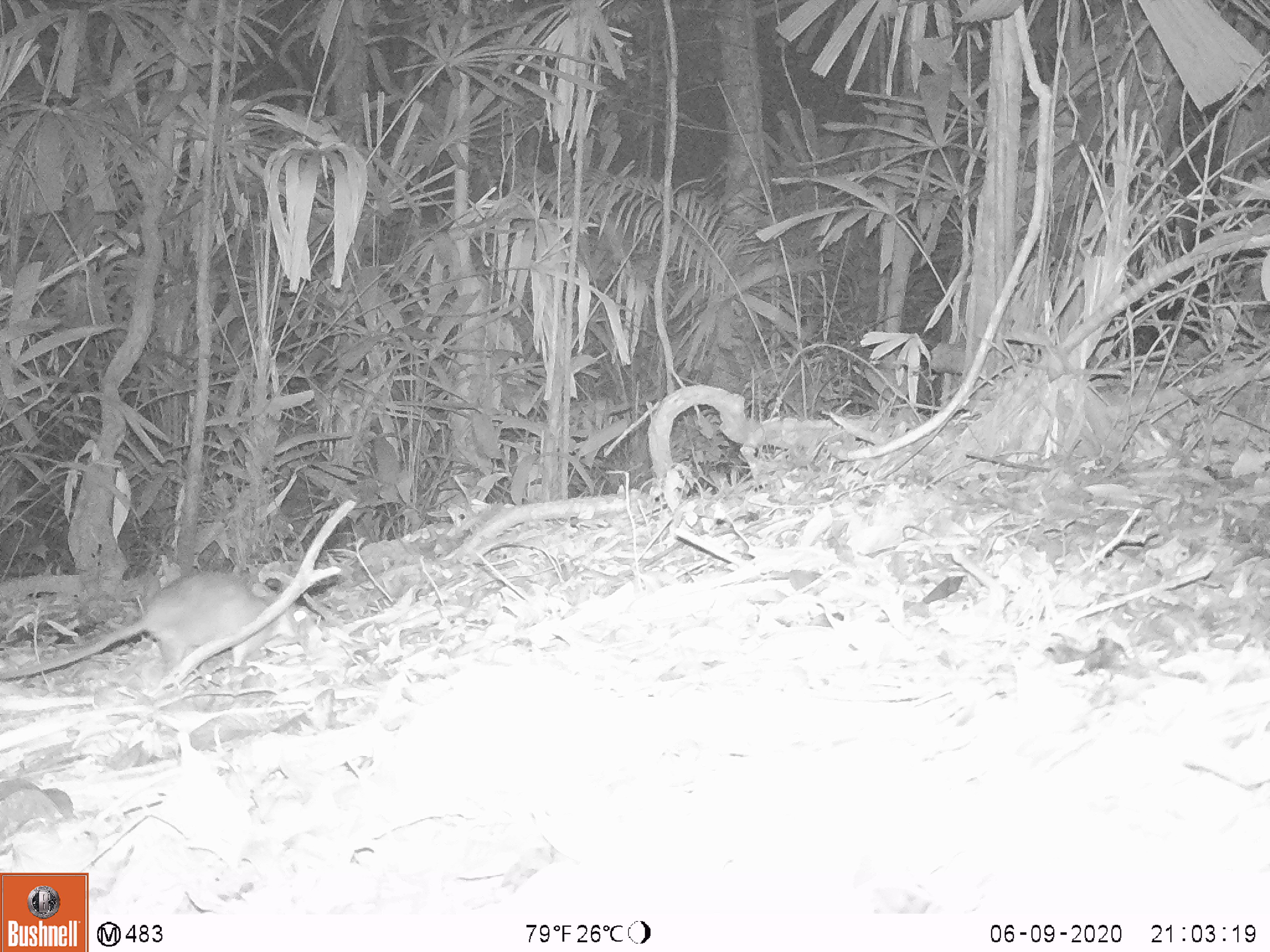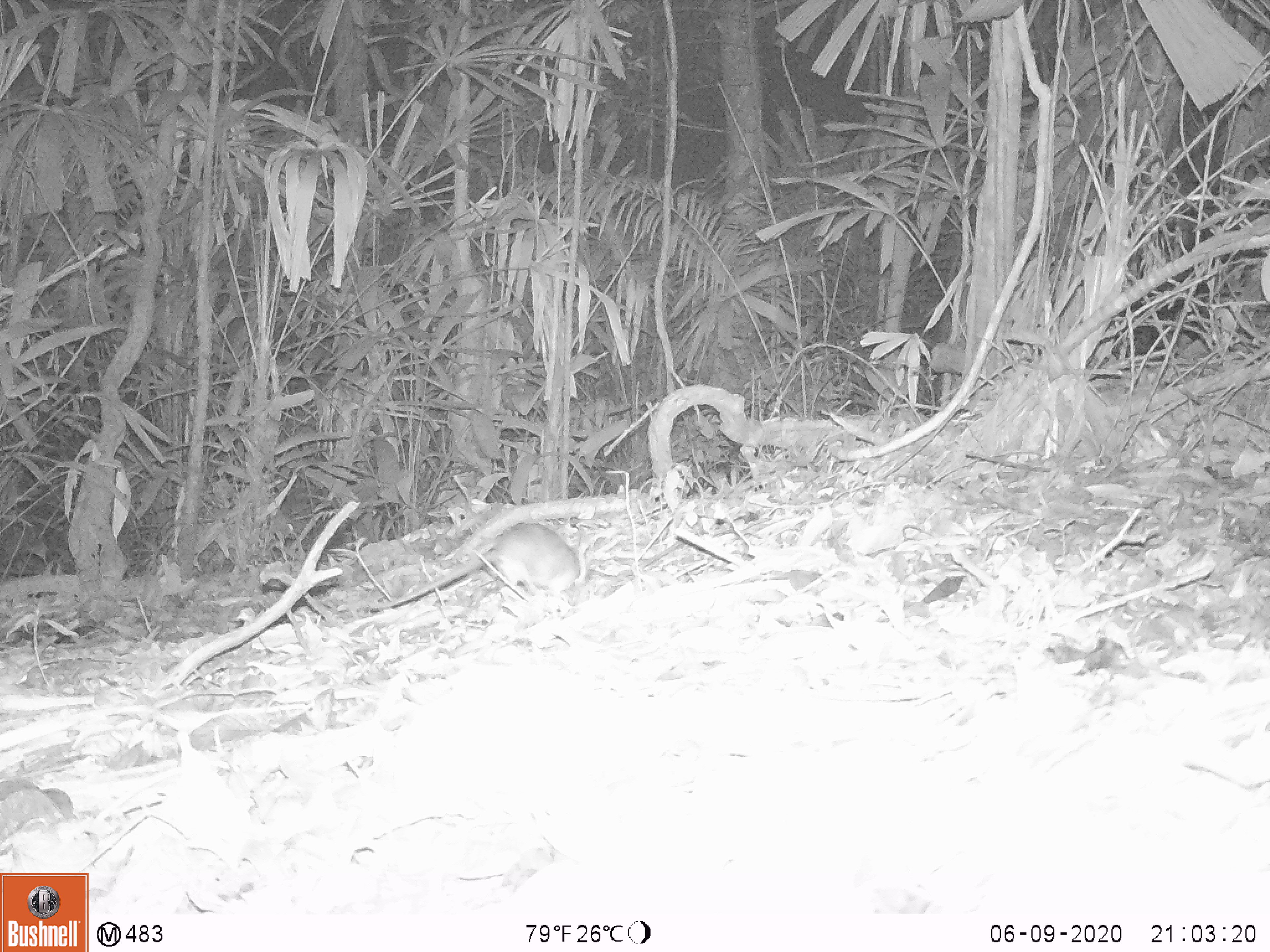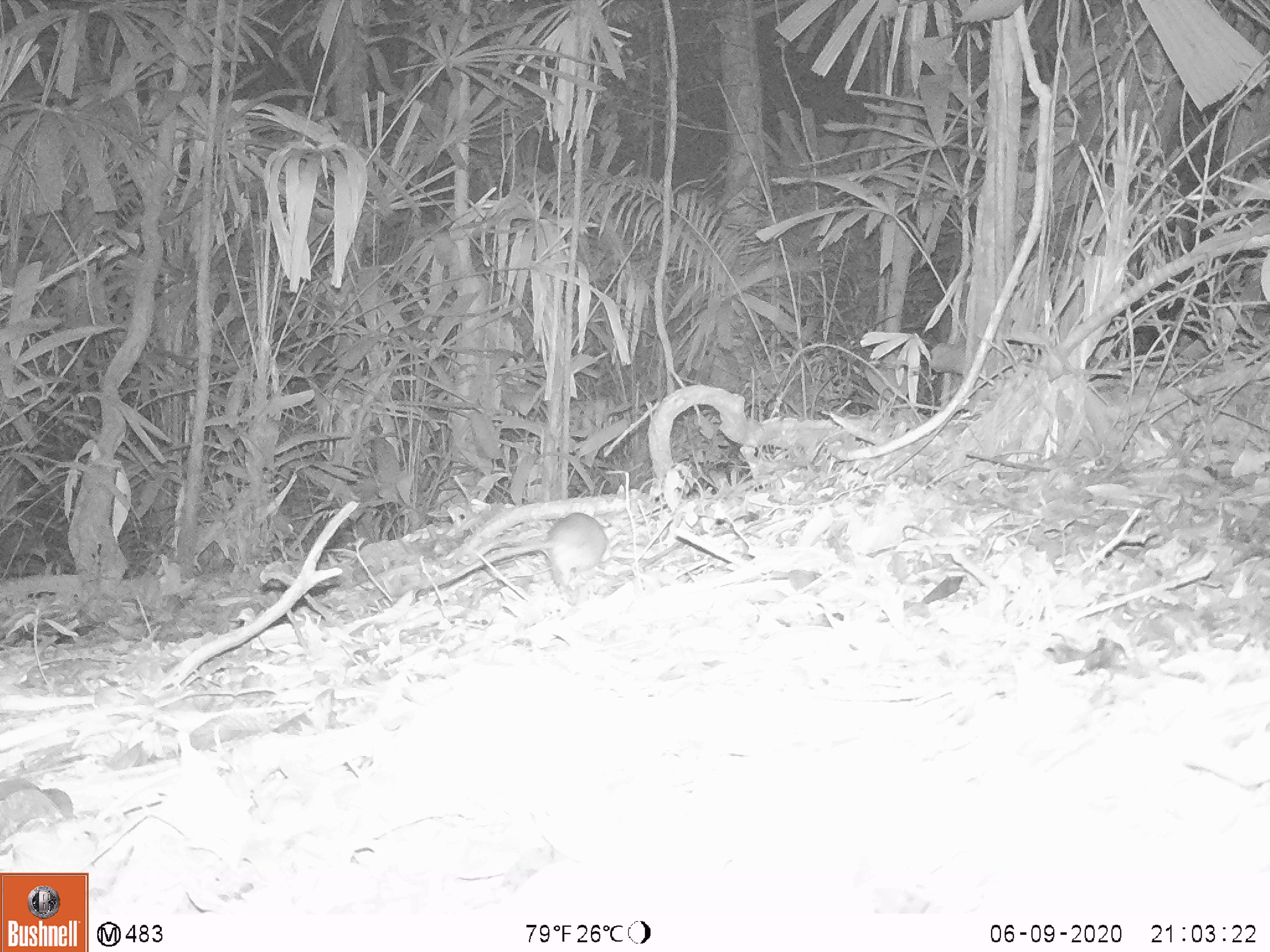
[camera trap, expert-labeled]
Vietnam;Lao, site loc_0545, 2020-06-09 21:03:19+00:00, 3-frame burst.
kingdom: Animalia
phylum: Chordata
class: Mammalia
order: Rodentia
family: Muridae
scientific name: Muridae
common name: old-world mice and rats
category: unidentified murid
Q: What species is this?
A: Unidentified murid (old-world mice and rats) (Muridae).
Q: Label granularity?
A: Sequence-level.